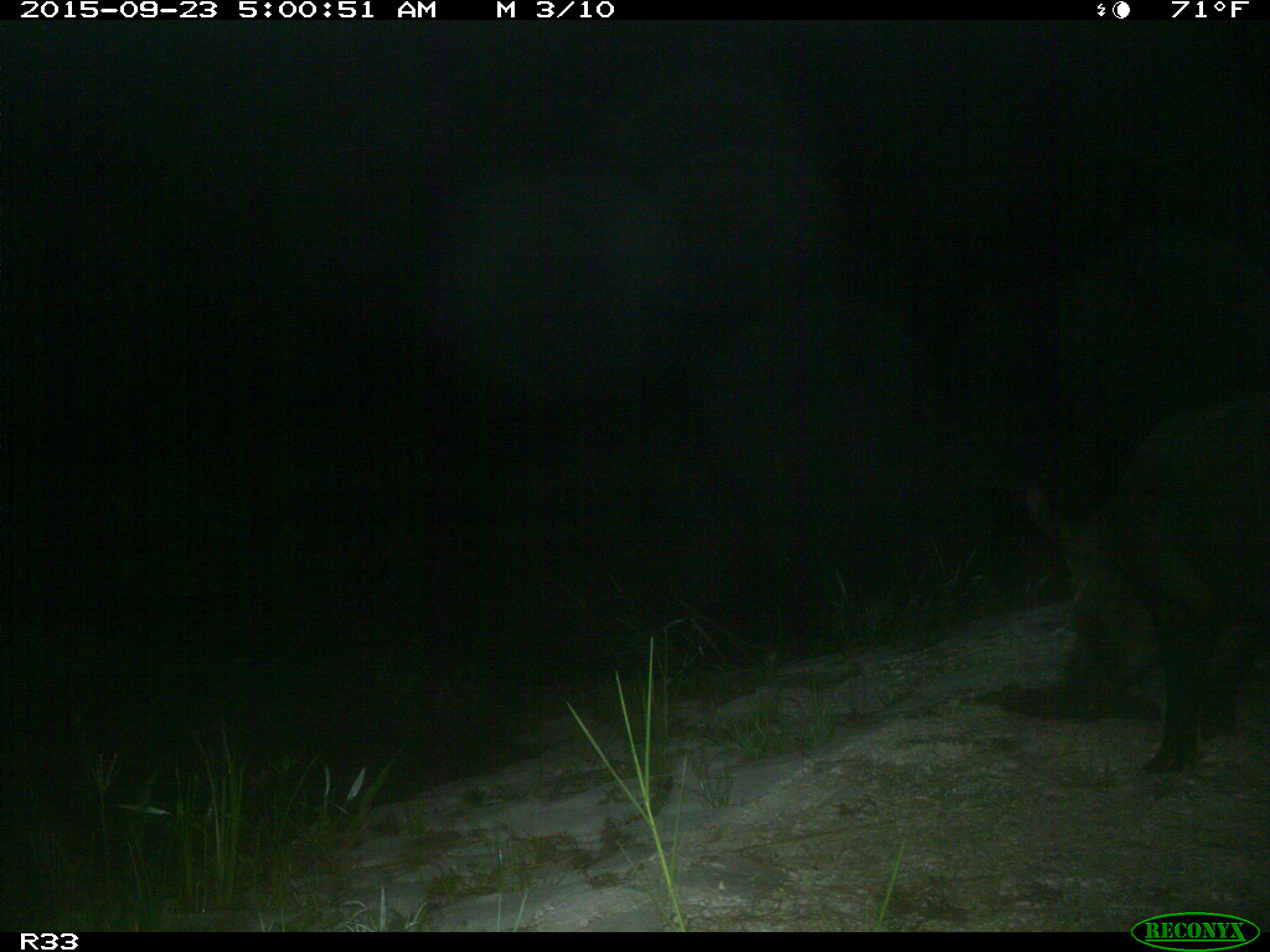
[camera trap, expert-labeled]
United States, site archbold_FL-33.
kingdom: Animalia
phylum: Chordata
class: Mammalia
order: Artiodactyla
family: Suidae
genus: Sus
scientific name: Sus scrofa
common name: wild boar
Sus scrofa (wild boar).